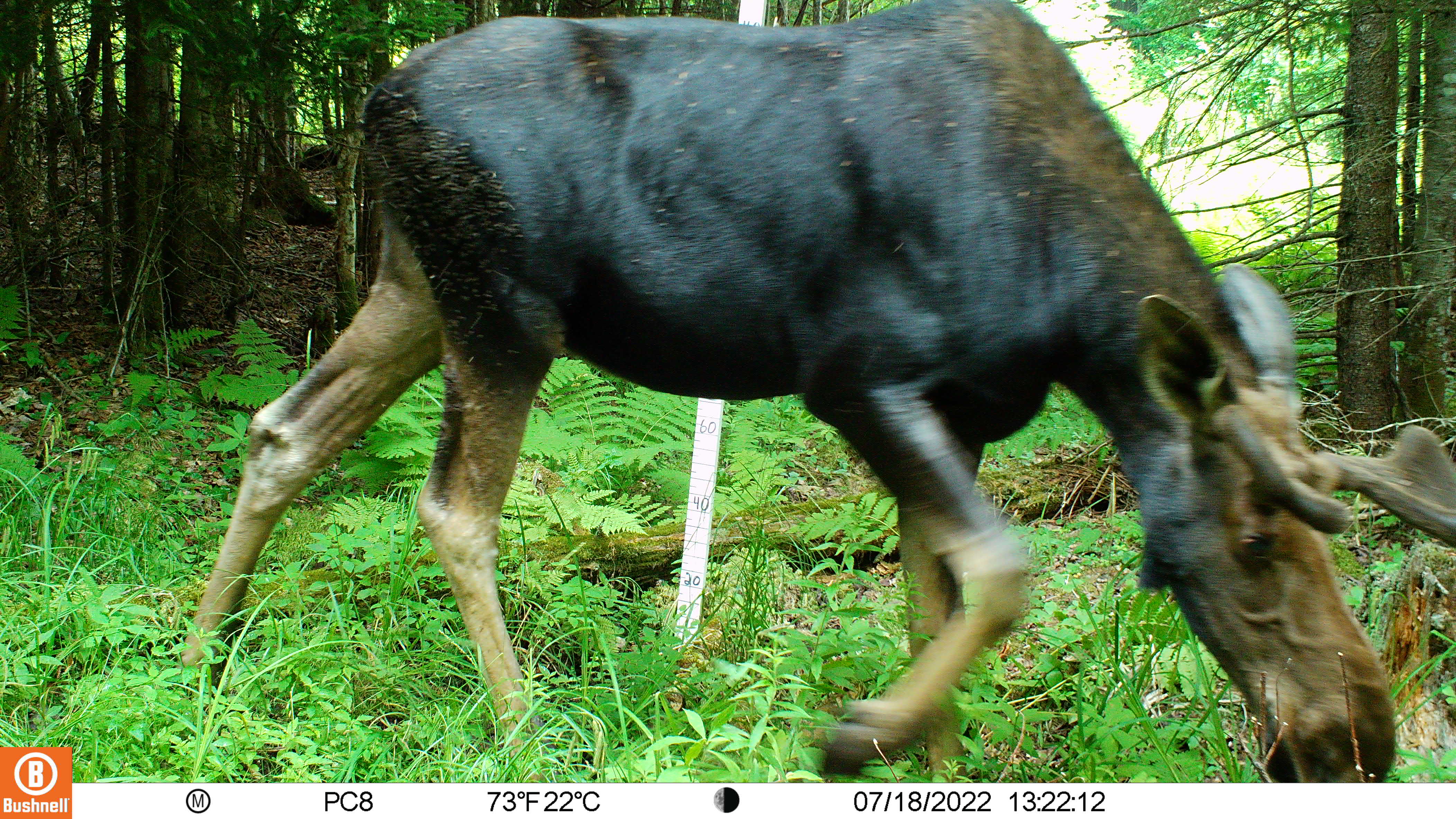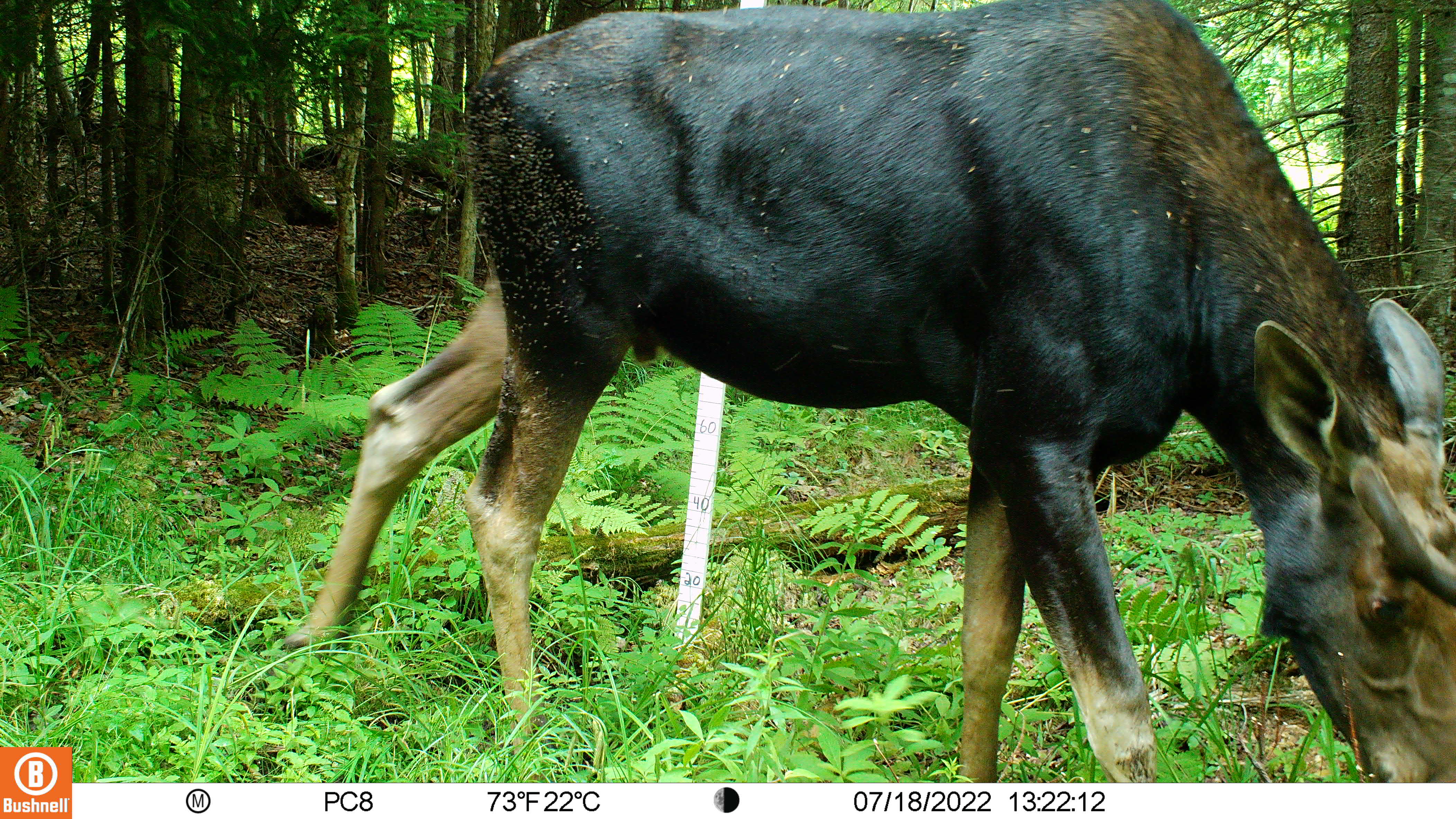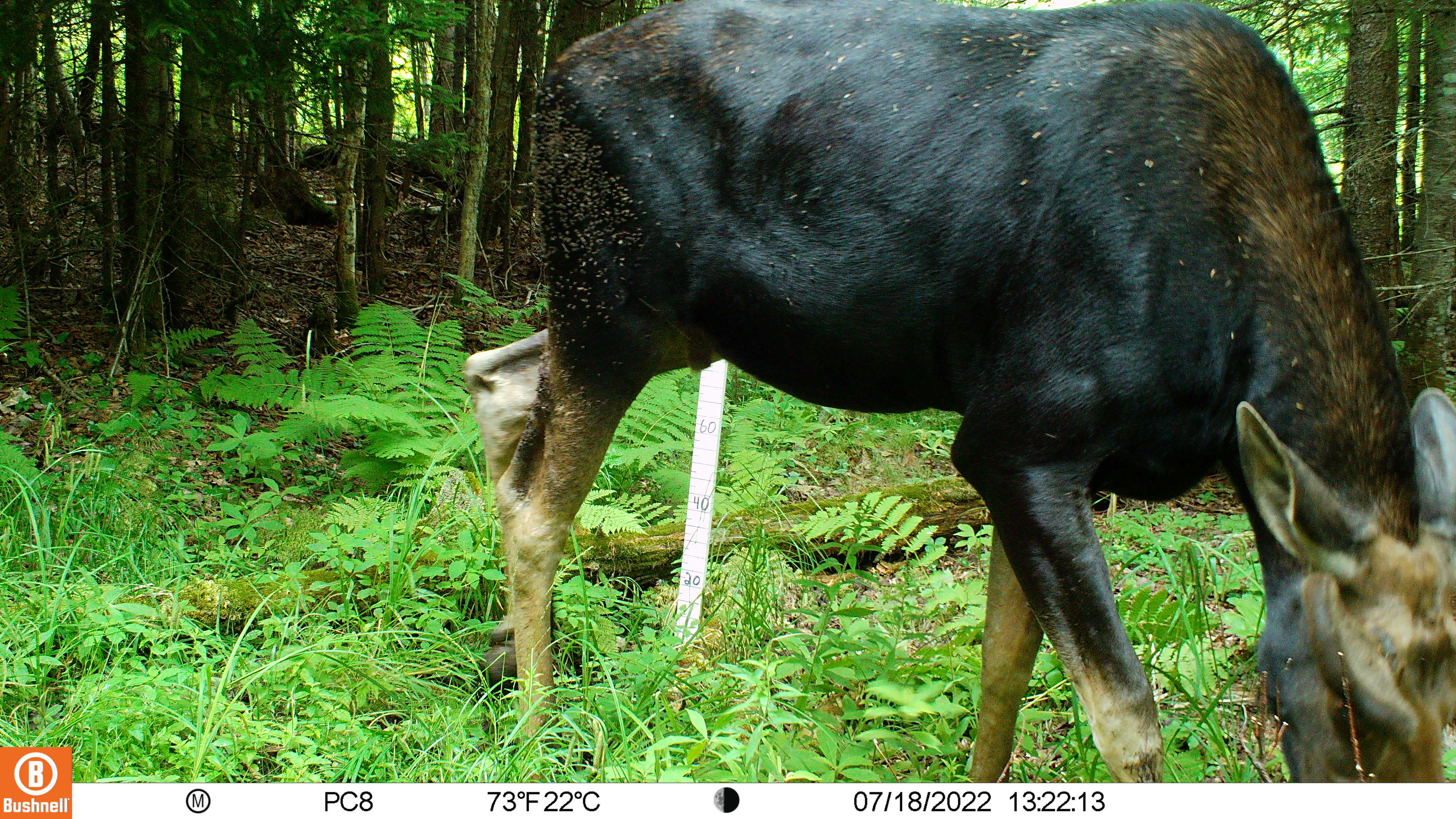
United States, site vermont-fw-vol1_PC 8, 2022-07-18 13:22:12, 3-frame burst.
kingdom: Animalia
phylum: Chordata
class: Mammalia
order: Artiodactyla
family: Cervidae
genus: Alces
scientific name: Alces alces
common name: moose